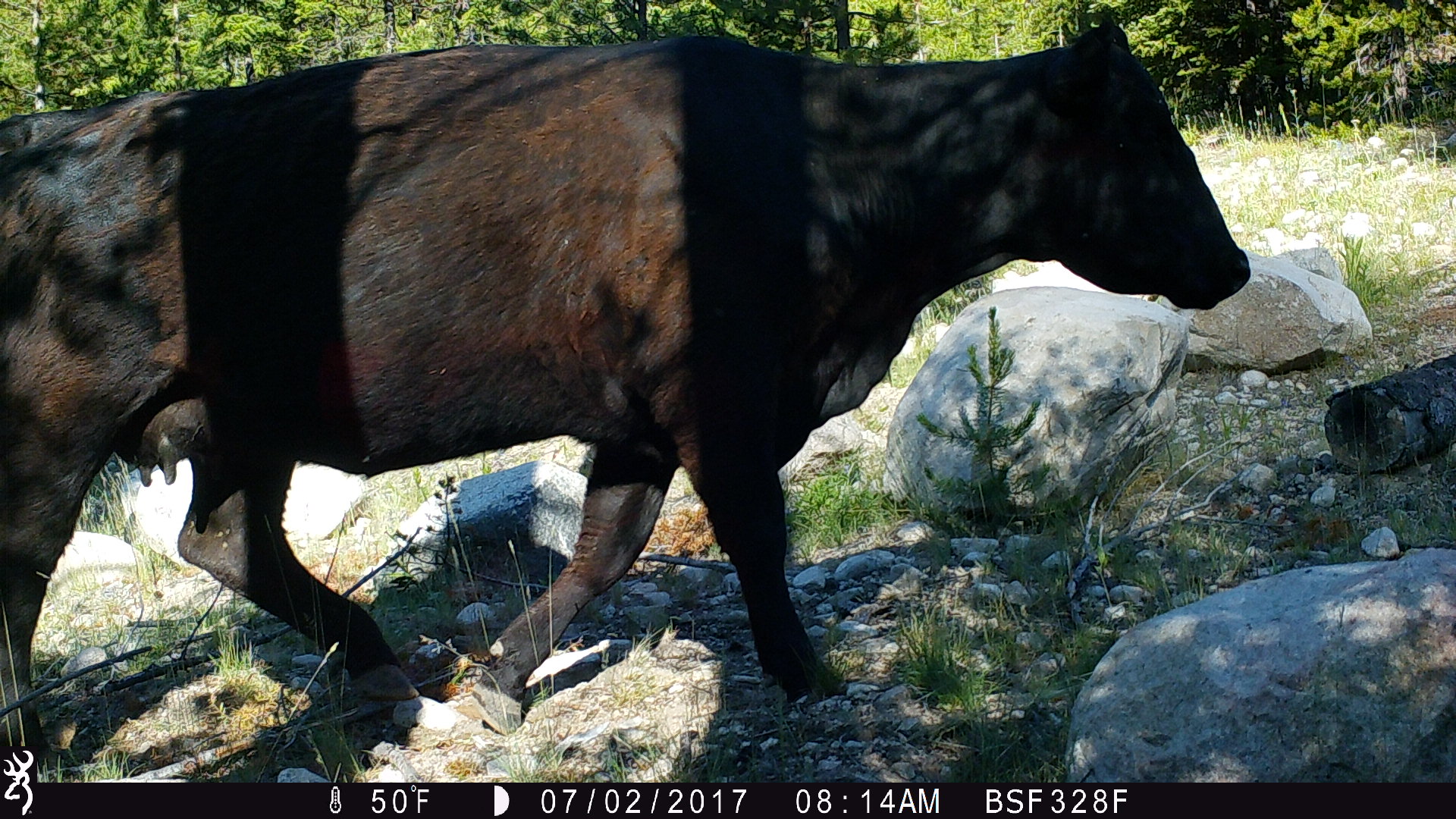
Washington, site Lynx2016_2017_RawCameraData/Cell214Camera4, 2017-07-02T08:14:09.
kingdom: Animalia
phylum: Chordata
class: Mammalia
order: Artiodactyla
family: Bovidae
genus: Bos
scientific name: Bos taurus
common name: domestic cattle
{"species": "domestic cattle (Bos taurus)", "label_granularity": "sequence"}